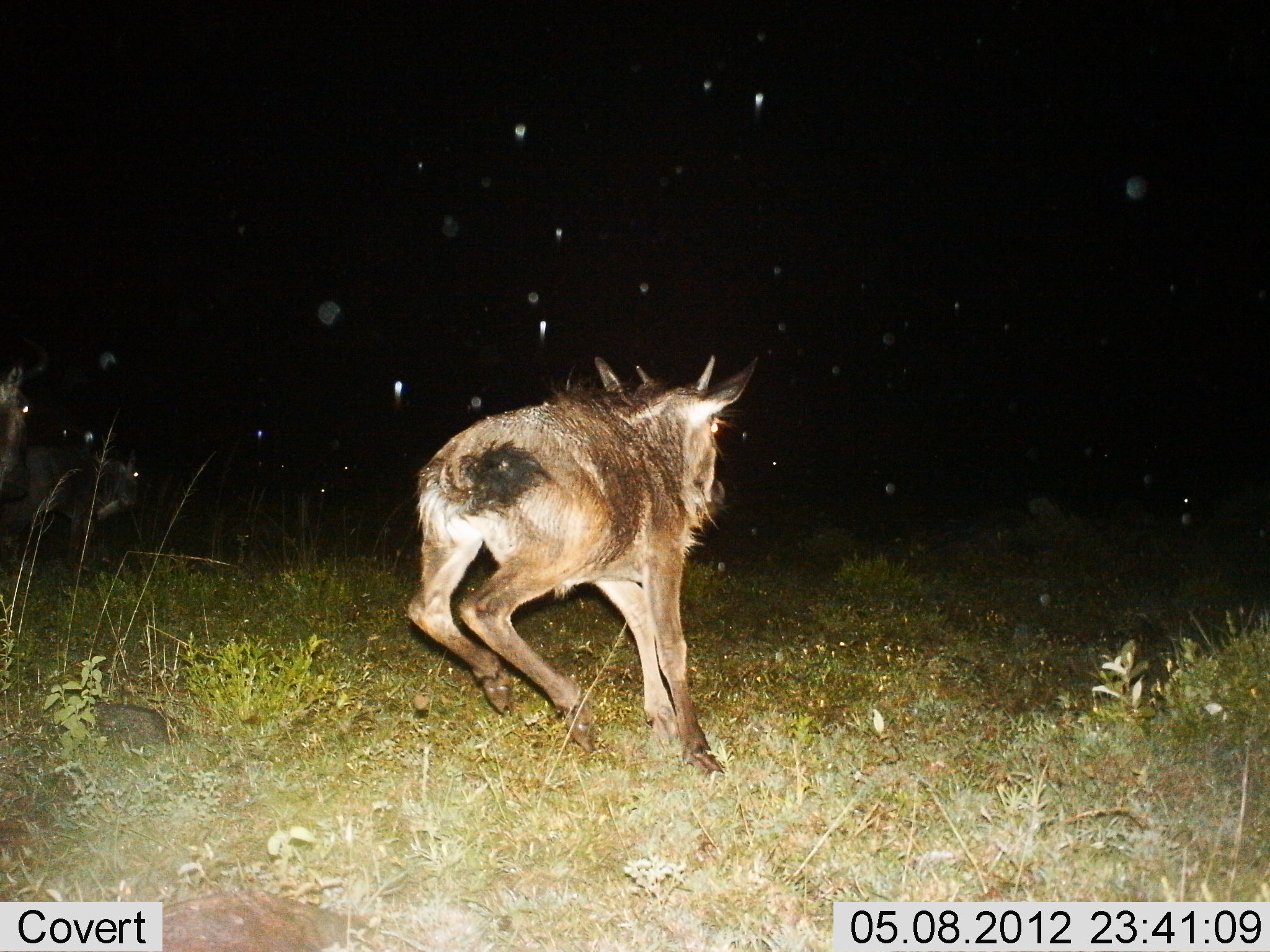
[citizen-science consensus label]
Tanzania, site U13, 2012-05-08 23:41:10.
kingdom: Animalia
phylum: Chordata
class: Mammalia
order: Artiodactyla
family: Bovidae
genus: Connochaetes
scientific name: Connochaetes taurinus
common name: blue wildebeest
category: wildebeest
Wildebeest (blue wildebeest) (Connochaetes taurinus), count 3. Behavior (volunteer vote fractions): standing 40%, resting 10%, moving 90%, interacting 0%. Young present (vote fraction): 20%. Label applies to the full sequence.